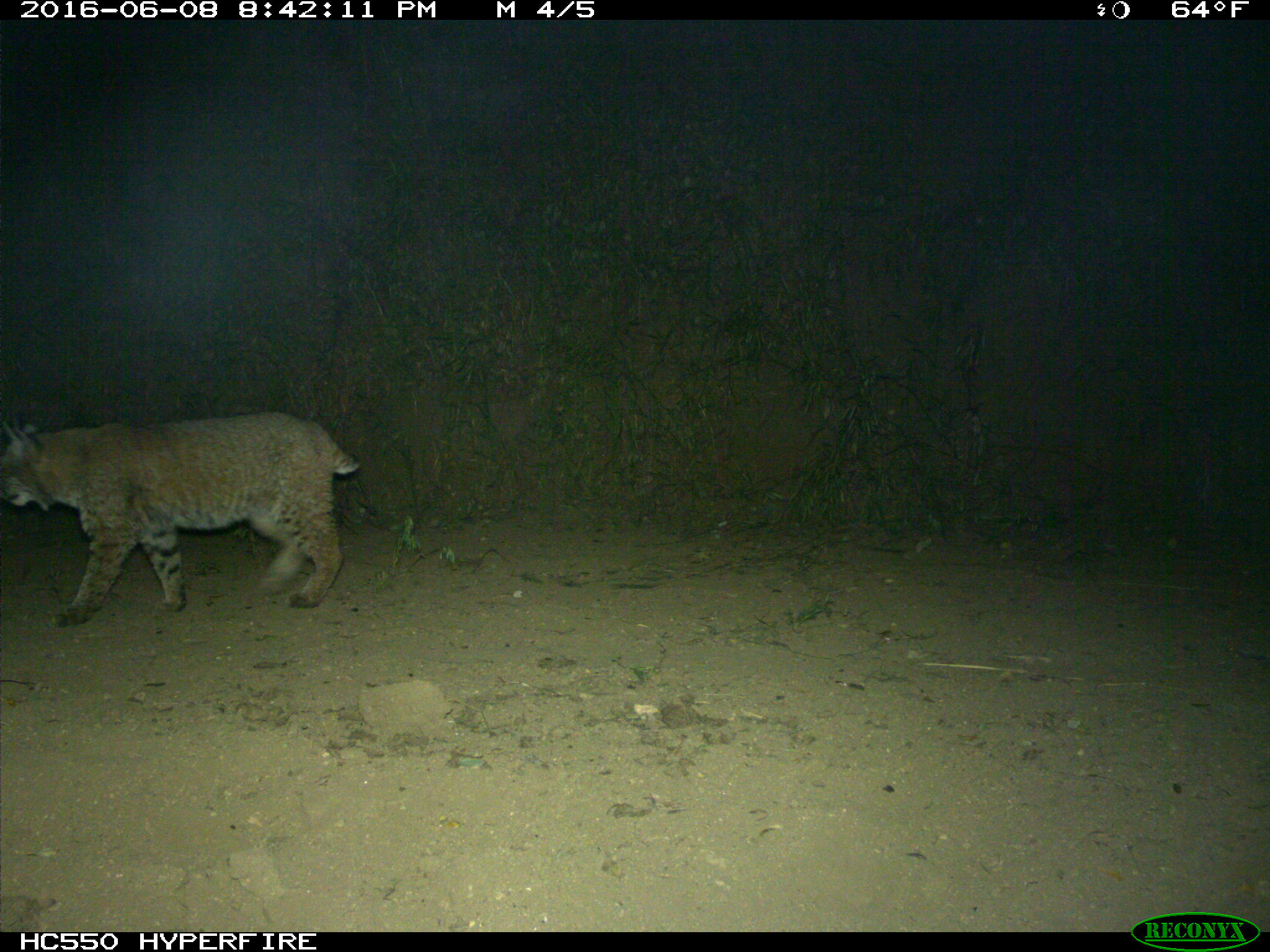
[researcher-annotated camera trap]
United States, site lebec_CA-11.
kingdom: Animalia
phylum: Chordata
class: Mammalia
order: Carnivora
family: Felidae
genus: Lynx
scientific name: Lynx rufus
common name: bobcat